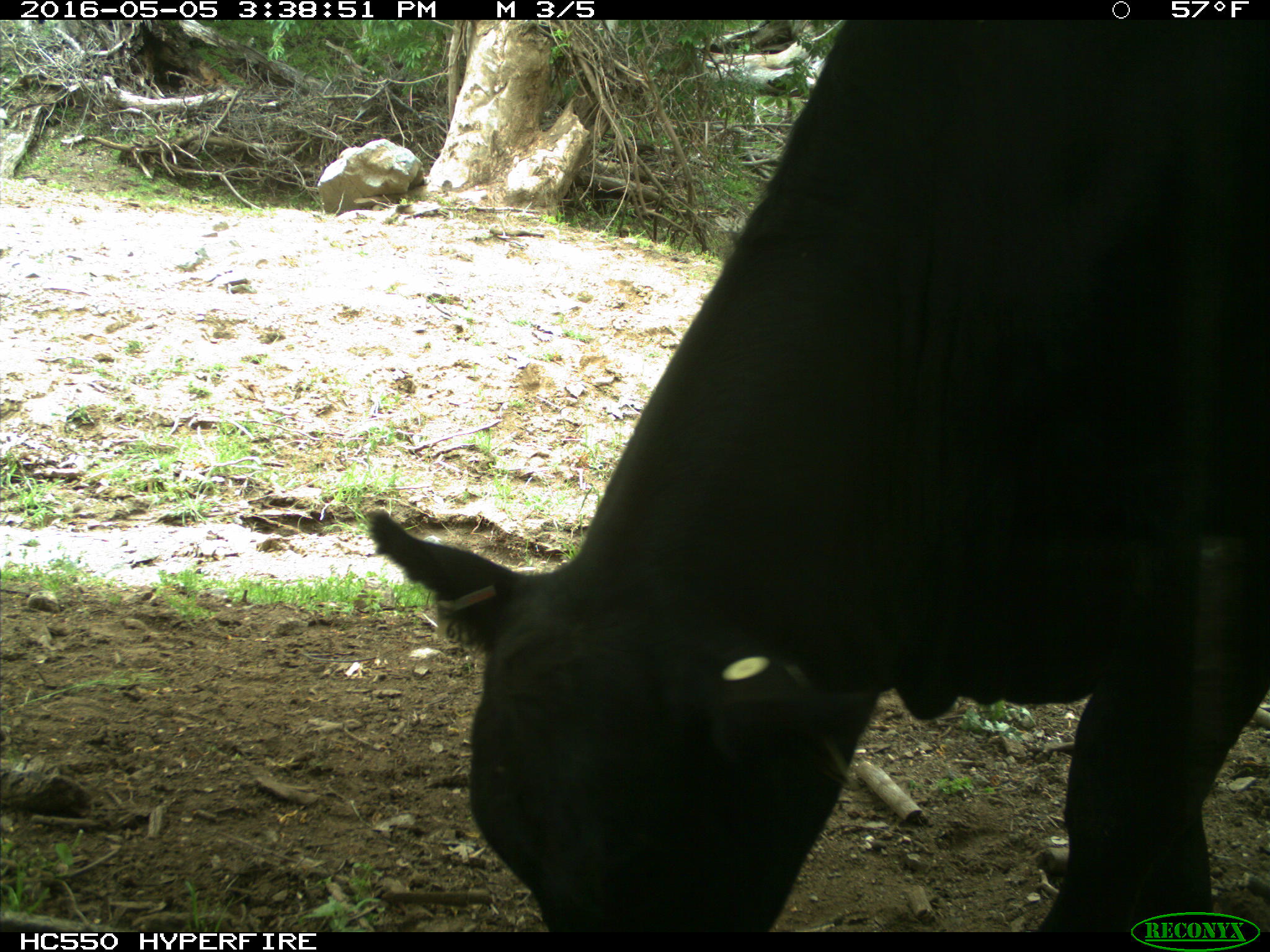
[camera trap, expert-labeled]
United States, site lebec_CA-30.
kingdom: Animalia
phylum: Chordata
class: Mammalia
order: Artiodactyla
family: Bovidae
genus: Bos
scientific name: Bos taurus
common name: domestic cow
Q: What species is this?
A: Bos taurus (domestic cow).